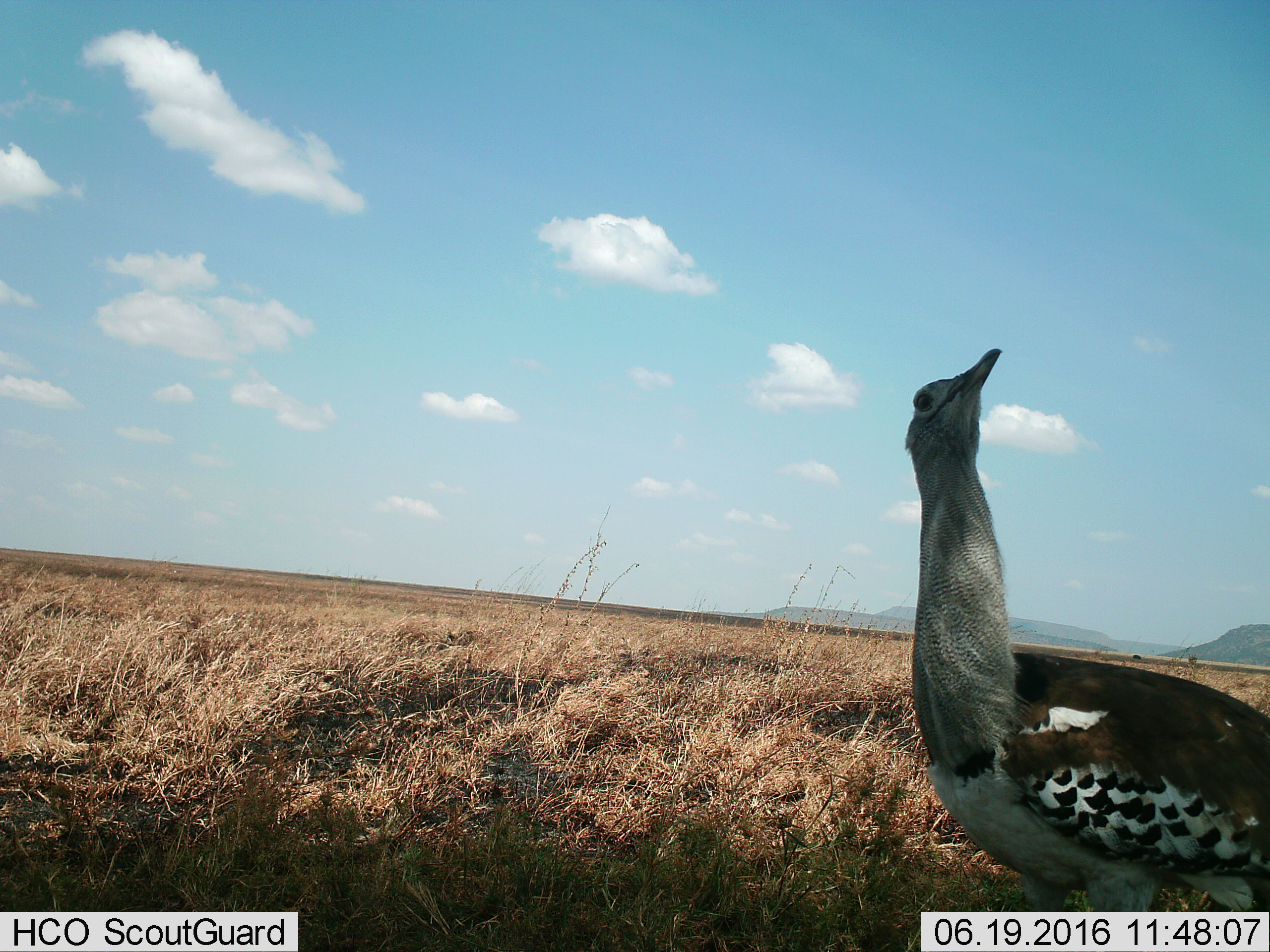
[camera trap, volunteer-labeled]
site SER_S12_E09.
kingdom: Animalia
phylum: Chordata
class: Aves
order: Otidiformes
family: Otididae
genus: Ardeotis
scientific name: Ardeotis kori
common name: kori bustard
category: bustardkori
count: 1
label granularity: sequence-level